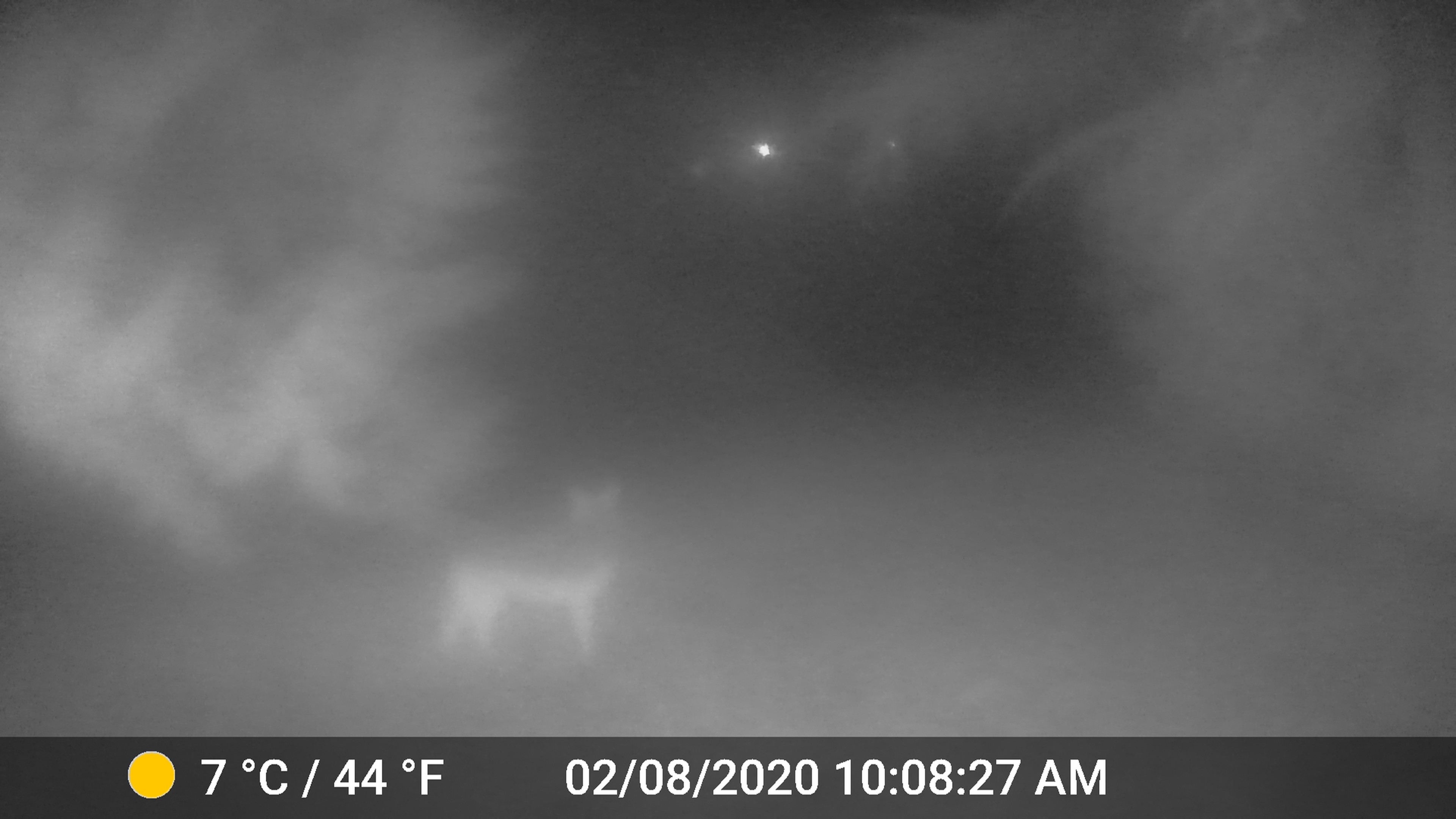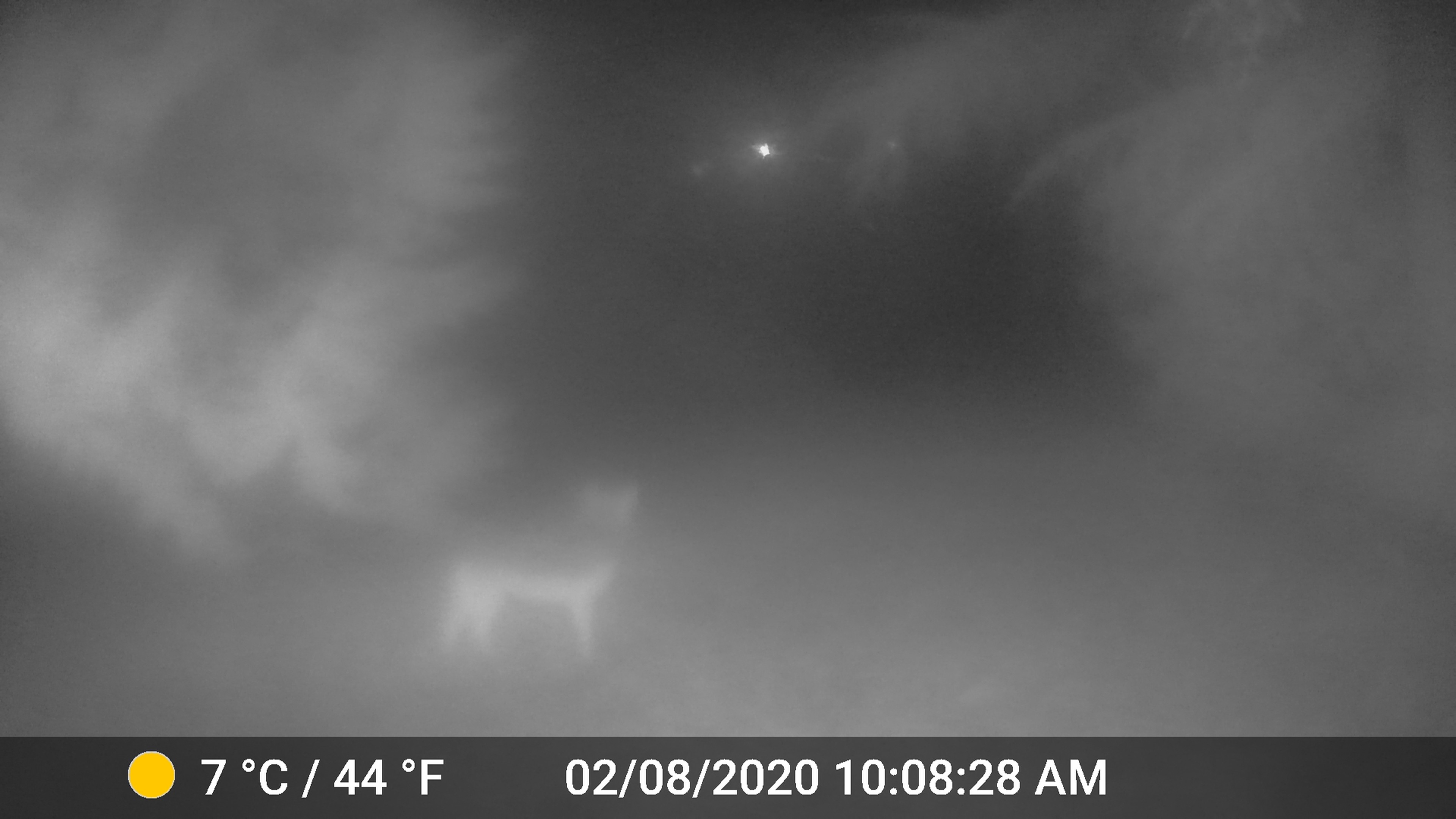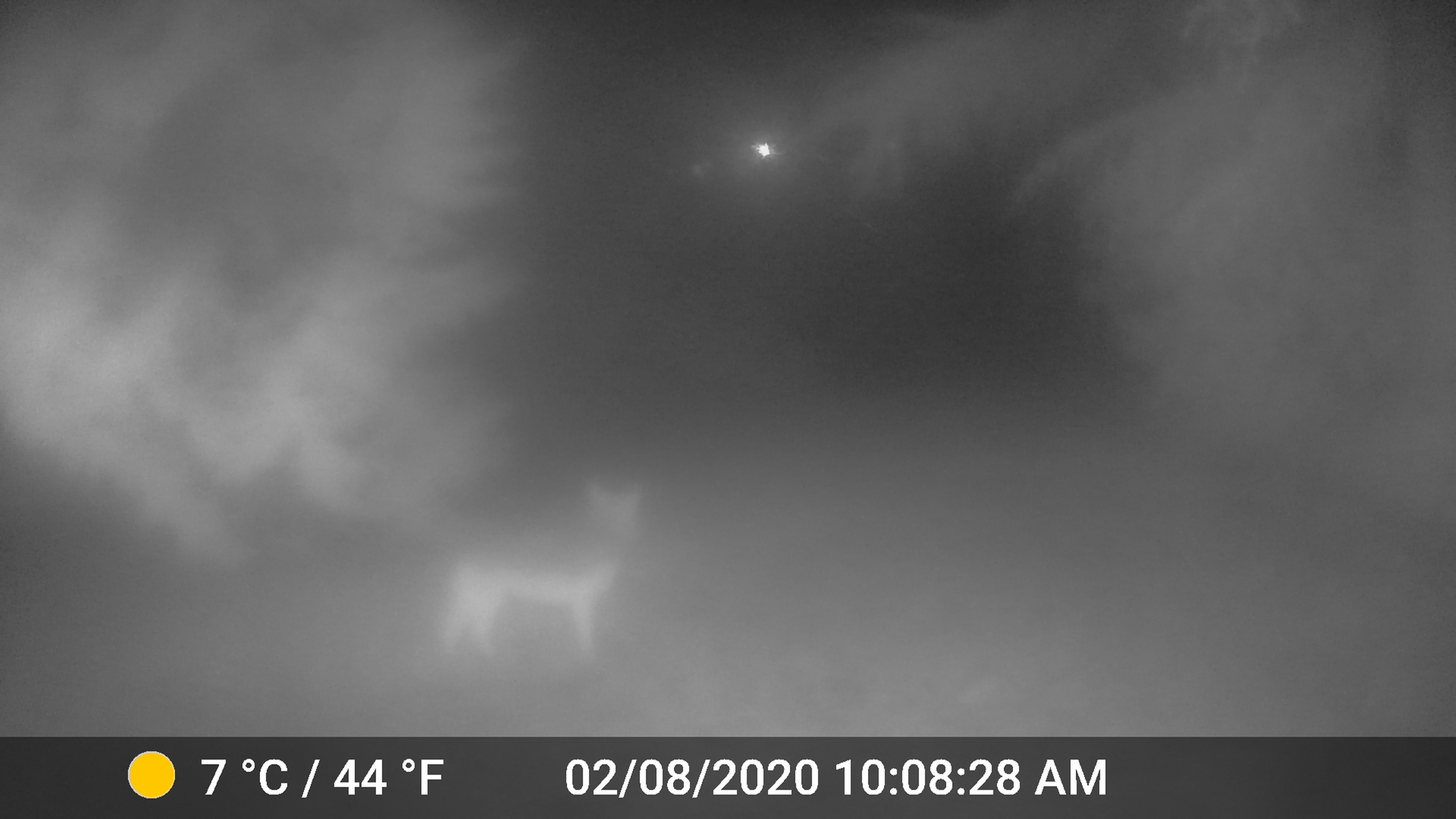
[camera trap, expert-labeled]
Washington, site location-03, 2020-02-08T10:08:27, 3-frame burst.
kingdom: Animalia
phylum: Chordata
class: Mammalia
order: Carnivora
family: Canidae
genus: Canis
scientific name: Canis latrans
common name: coyote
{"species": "coyote (Canis latrans)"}